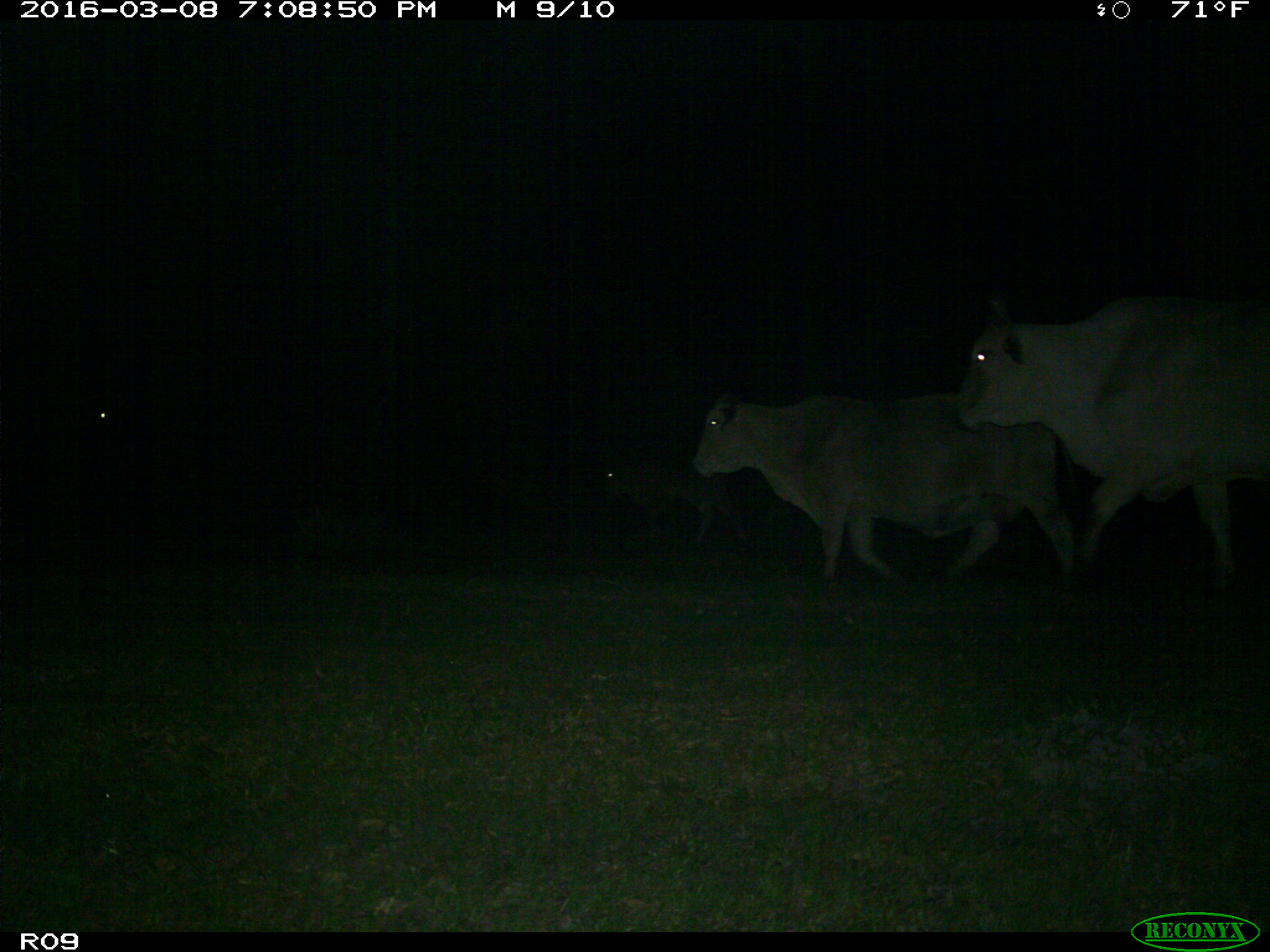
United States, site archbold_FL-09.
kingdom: Animalia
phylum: Chordata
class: Mammalia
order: Artiodactyla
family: Bovidae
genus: Bos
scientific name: Bos taurus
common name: domestic cow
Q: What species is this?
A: Bos taurus (domestic cow).